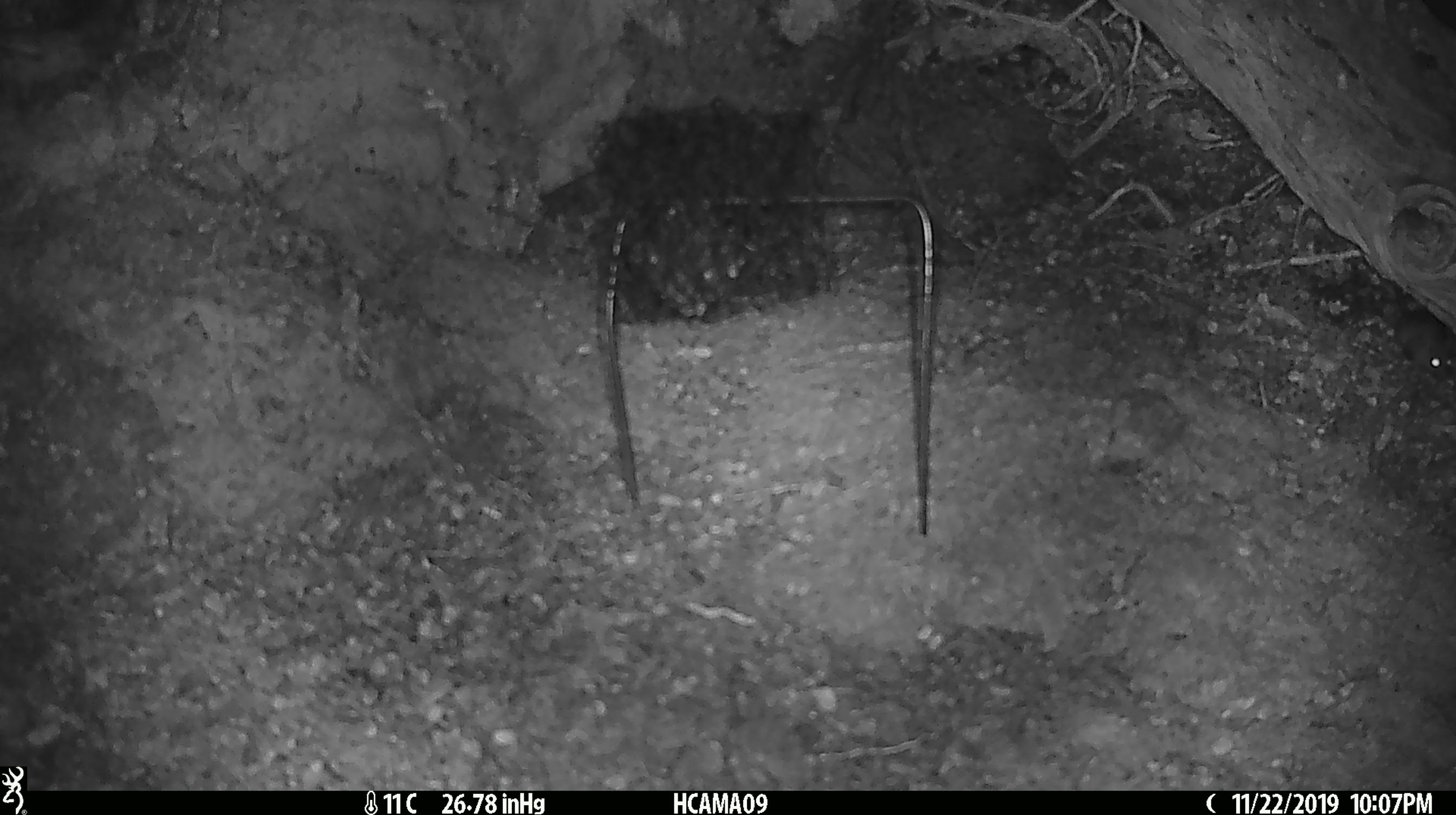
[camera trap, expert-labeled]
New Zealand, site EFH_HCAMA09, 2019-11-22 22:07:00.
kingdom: Animalia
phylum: Chordata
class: Mammalia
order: Rodentia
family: Muridae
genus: Mus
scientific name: Mus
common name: mouse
Mouse (Mus).